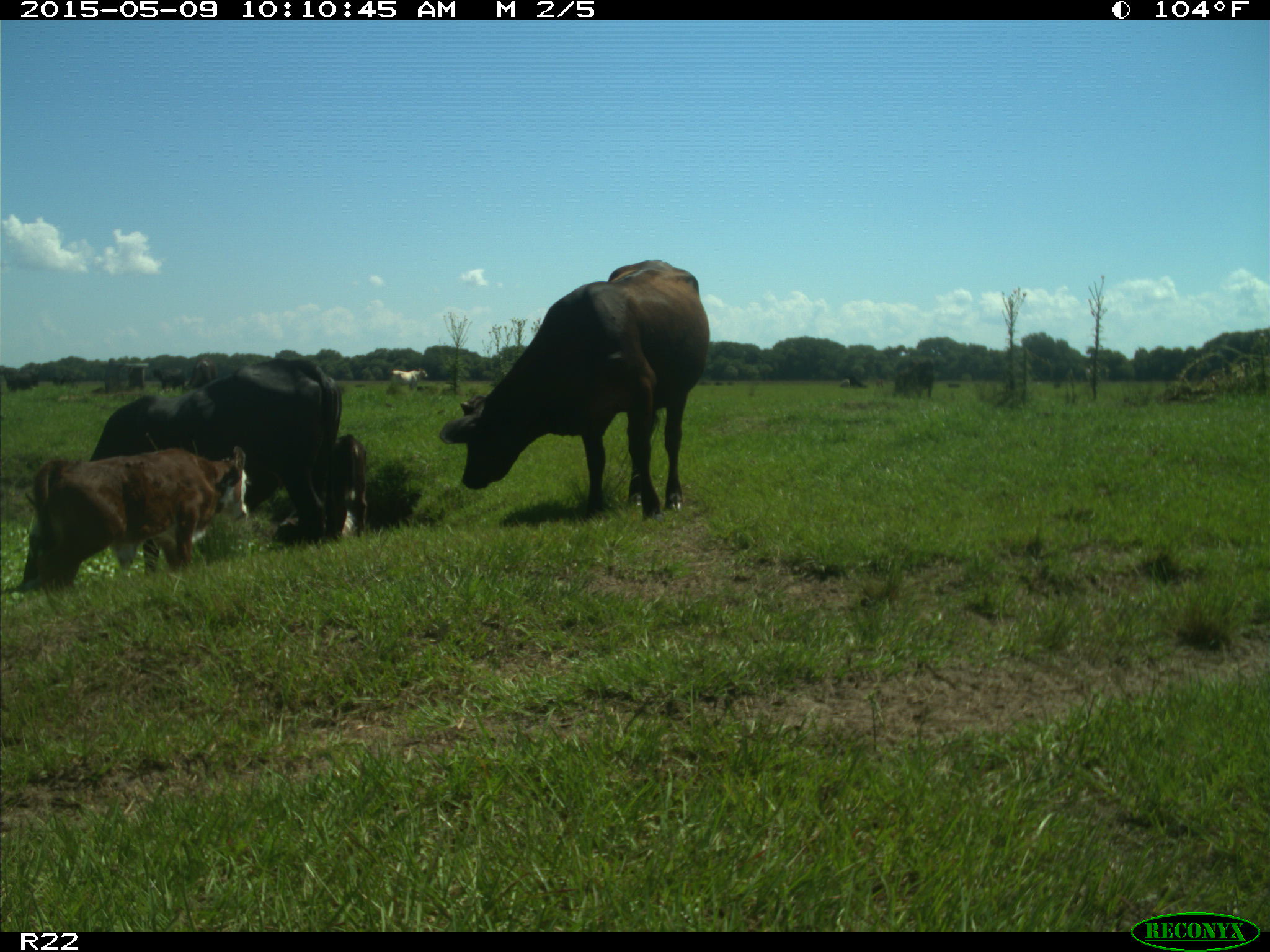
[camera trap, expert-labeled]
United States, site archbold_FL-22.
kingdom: Animalia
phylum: Chordata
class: Mammalia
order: Artiodactyla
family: Bovidae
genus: Bos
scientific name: Bos taurus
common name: domestic cow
Bos taurus (domestic cow).